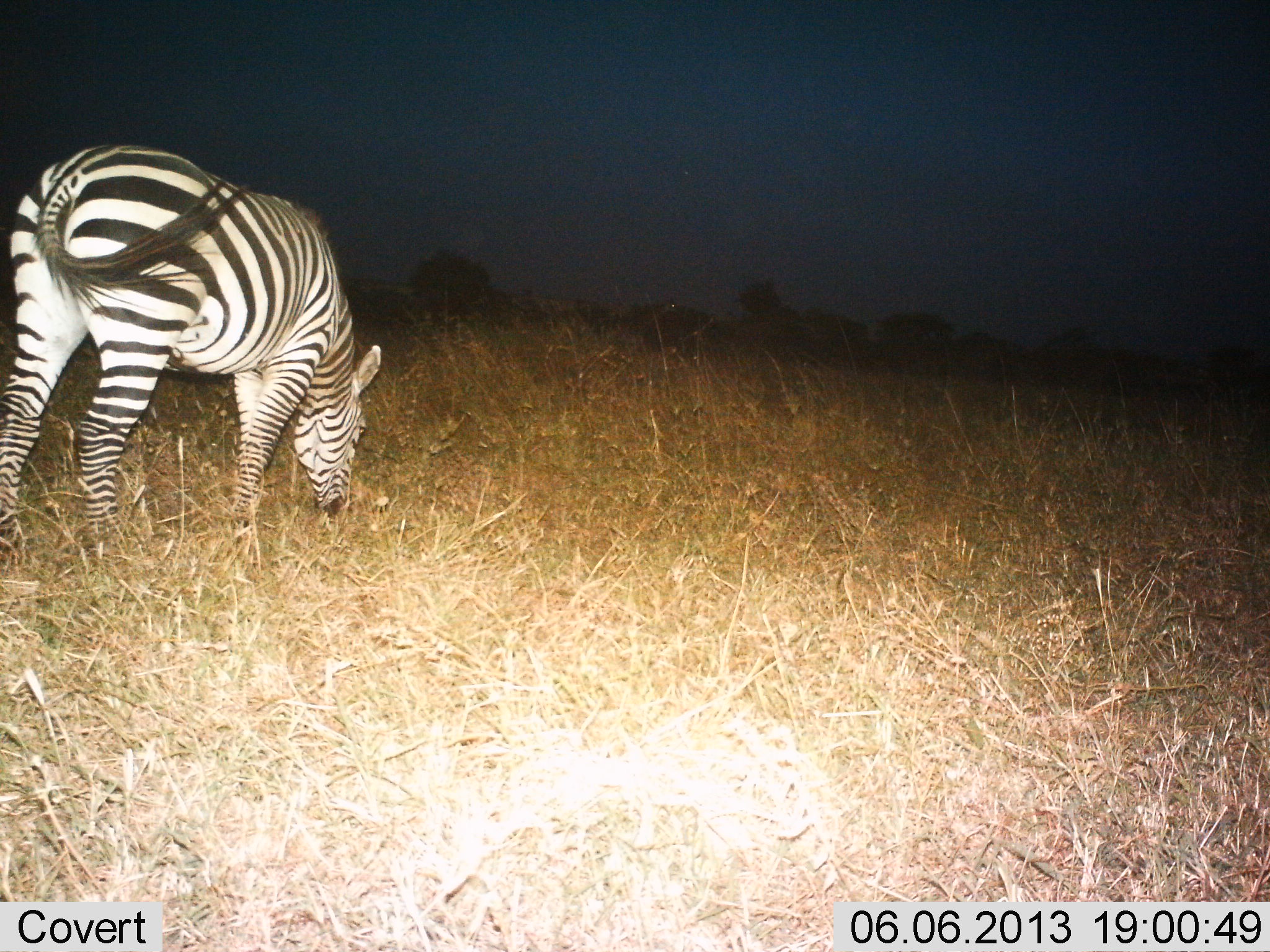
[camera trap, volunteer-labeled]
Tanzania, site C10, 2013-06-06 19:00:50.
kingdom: Animalia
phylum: Chordata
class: Mammalia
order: Perissodactyla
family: Equidae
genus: Equus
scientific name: Equus quagga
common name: plains zebra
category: zebra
Zebra (plains zebra) (Equus quagga), count 1. Behavior (volunteer vote fractions): standing 40%, resting 0%, moving 0%, interacting 0%. Young present (vote fraction): 0%. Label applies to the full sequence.